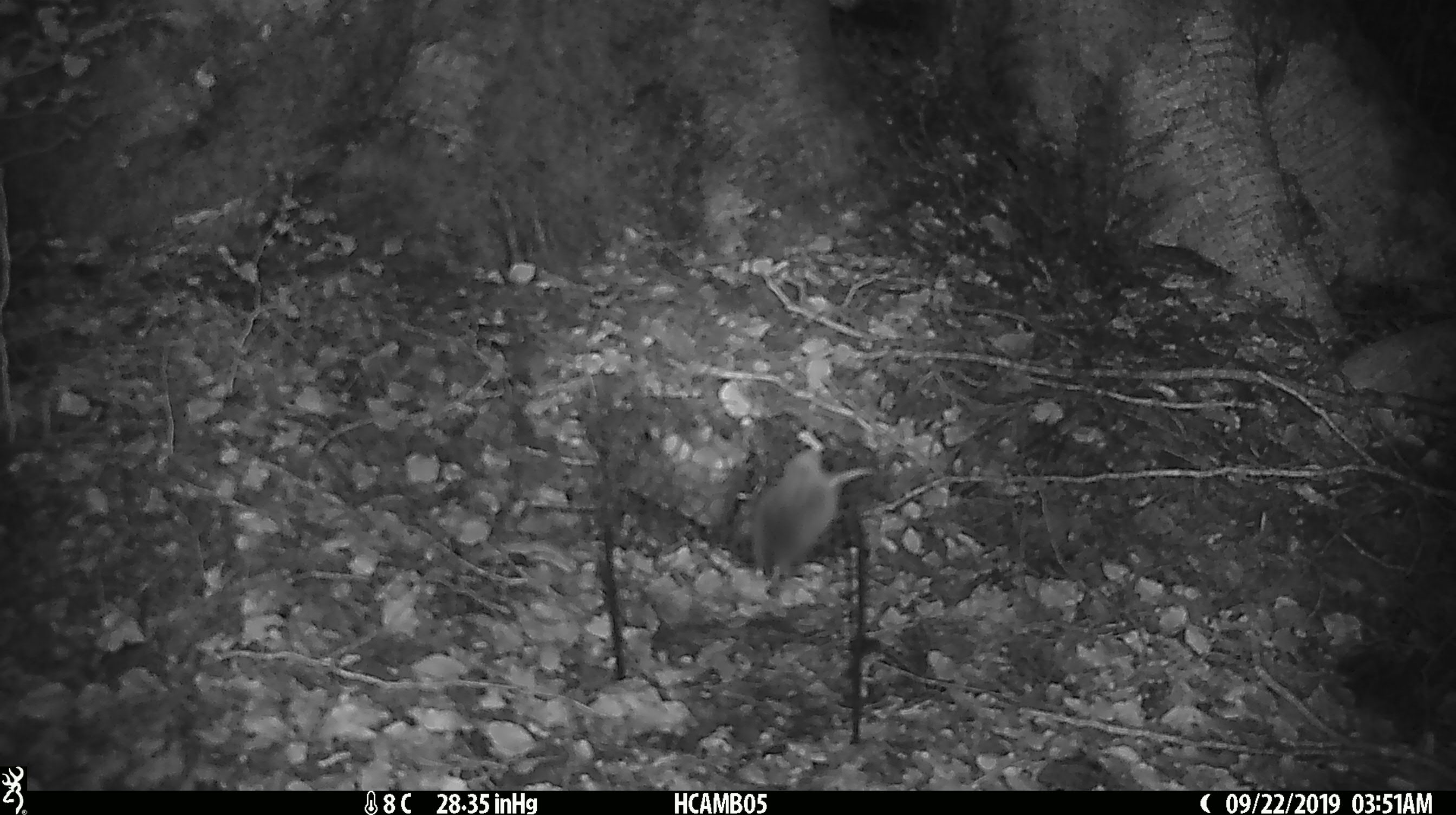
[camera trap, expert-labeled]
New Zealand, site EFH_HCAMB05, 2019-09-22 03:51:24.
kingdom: Animalia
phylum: Chordata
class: Mammalia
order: Rodentia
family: Muridae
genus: Mus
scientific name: Mus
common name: mouse